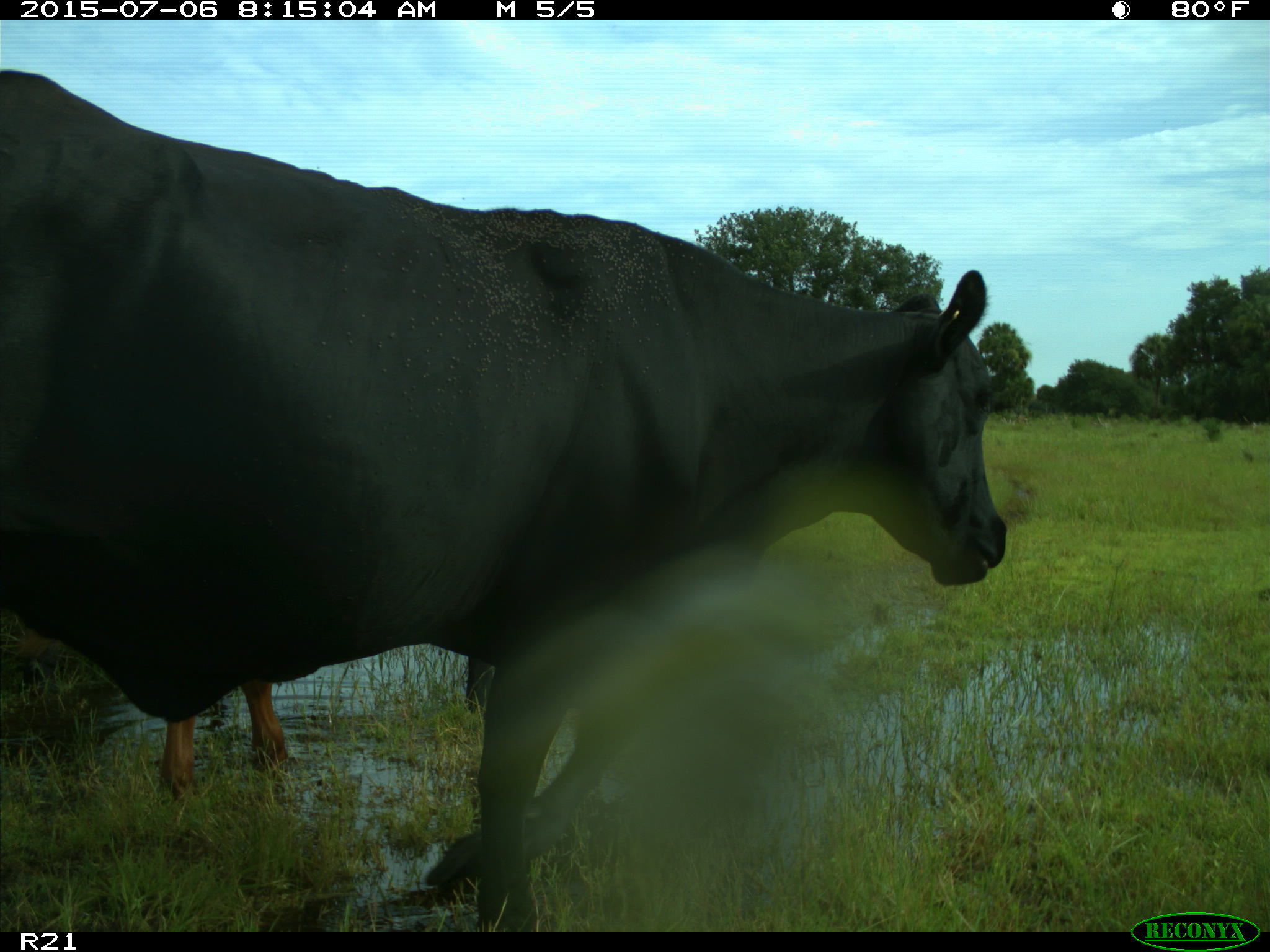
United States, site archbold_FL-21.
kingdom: Animalia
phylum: Chordata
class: Mammalia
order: Artiodactyla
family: Bovidae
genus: Bos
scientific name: Bos taurus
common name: domestic cow